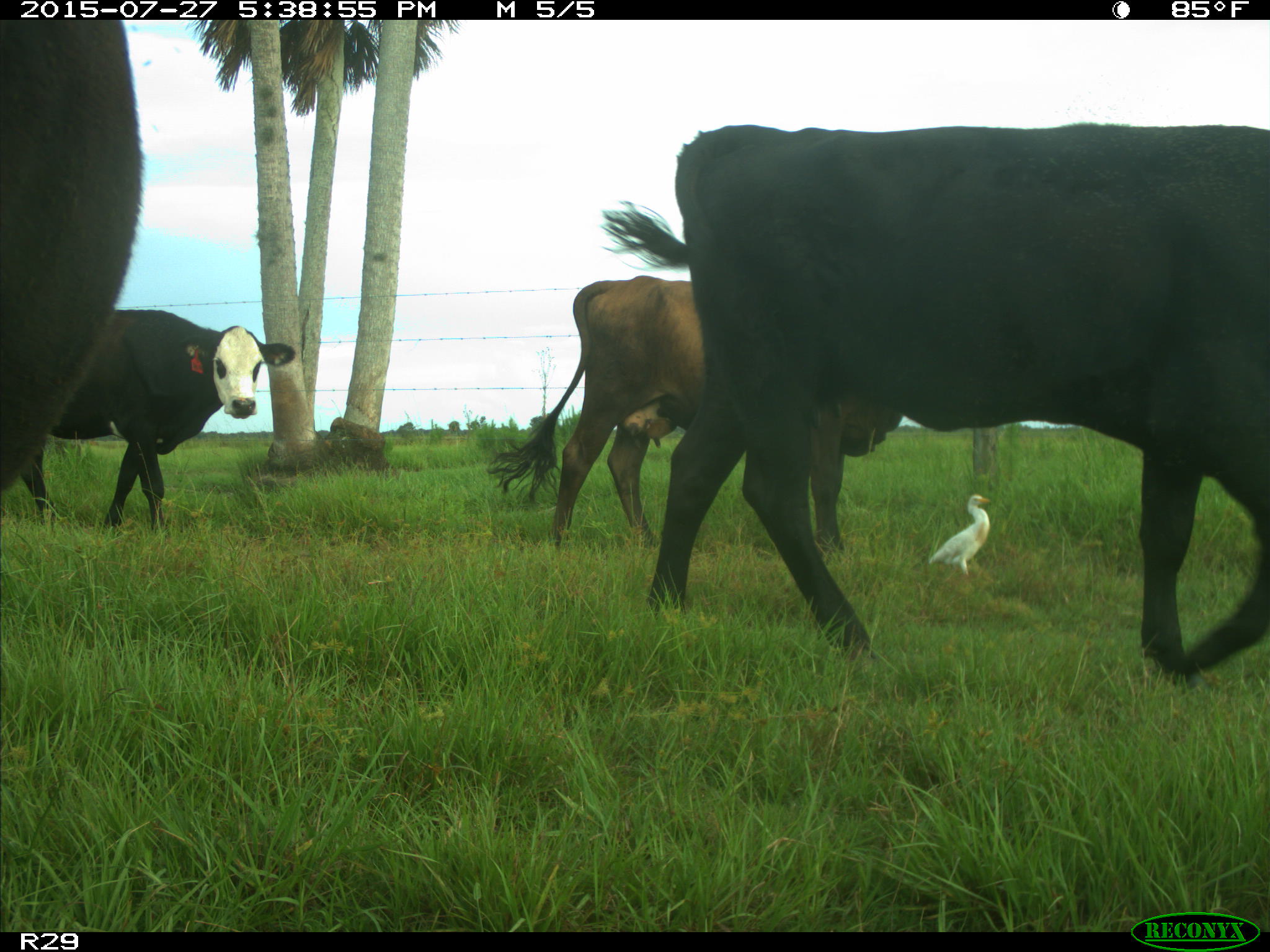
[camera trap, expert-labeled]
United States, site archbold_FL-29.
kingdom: Animalia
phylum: Chordata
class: Mammalia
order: Artiodactyla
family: Bovidae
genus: Bos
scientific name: Bos taurus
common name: domestic cow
Bos taurus (domestic cow).